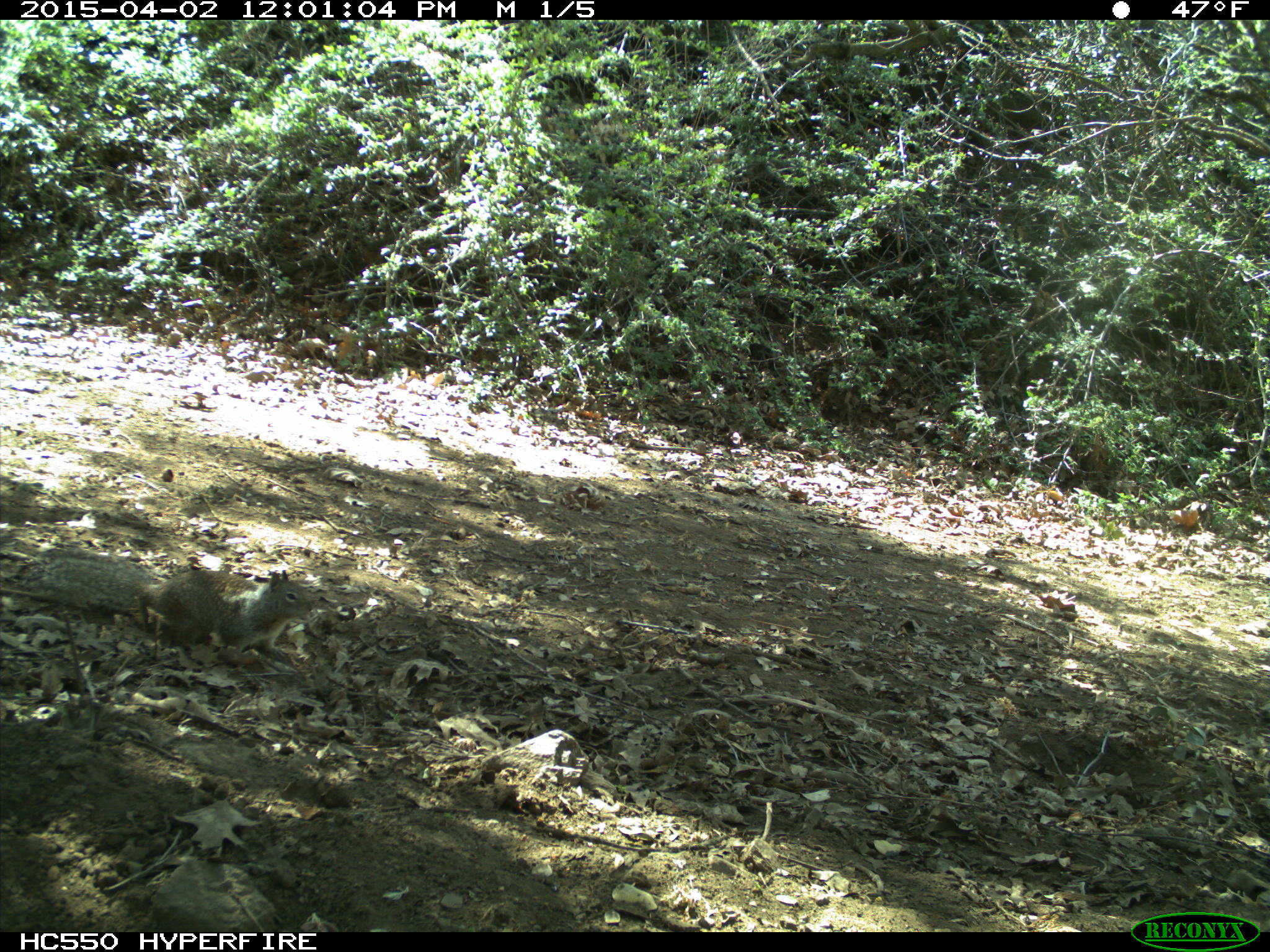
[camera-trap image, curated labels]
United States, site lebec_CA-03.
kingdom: Animalia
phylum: Chordata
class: Mammalia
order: Rodentia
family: Sciuridae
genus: Otospermophilus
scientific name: Otospermophilus beecheyi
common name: california ground squirrel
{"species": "Otospermophilus beecheyi (california ground squirrel)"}